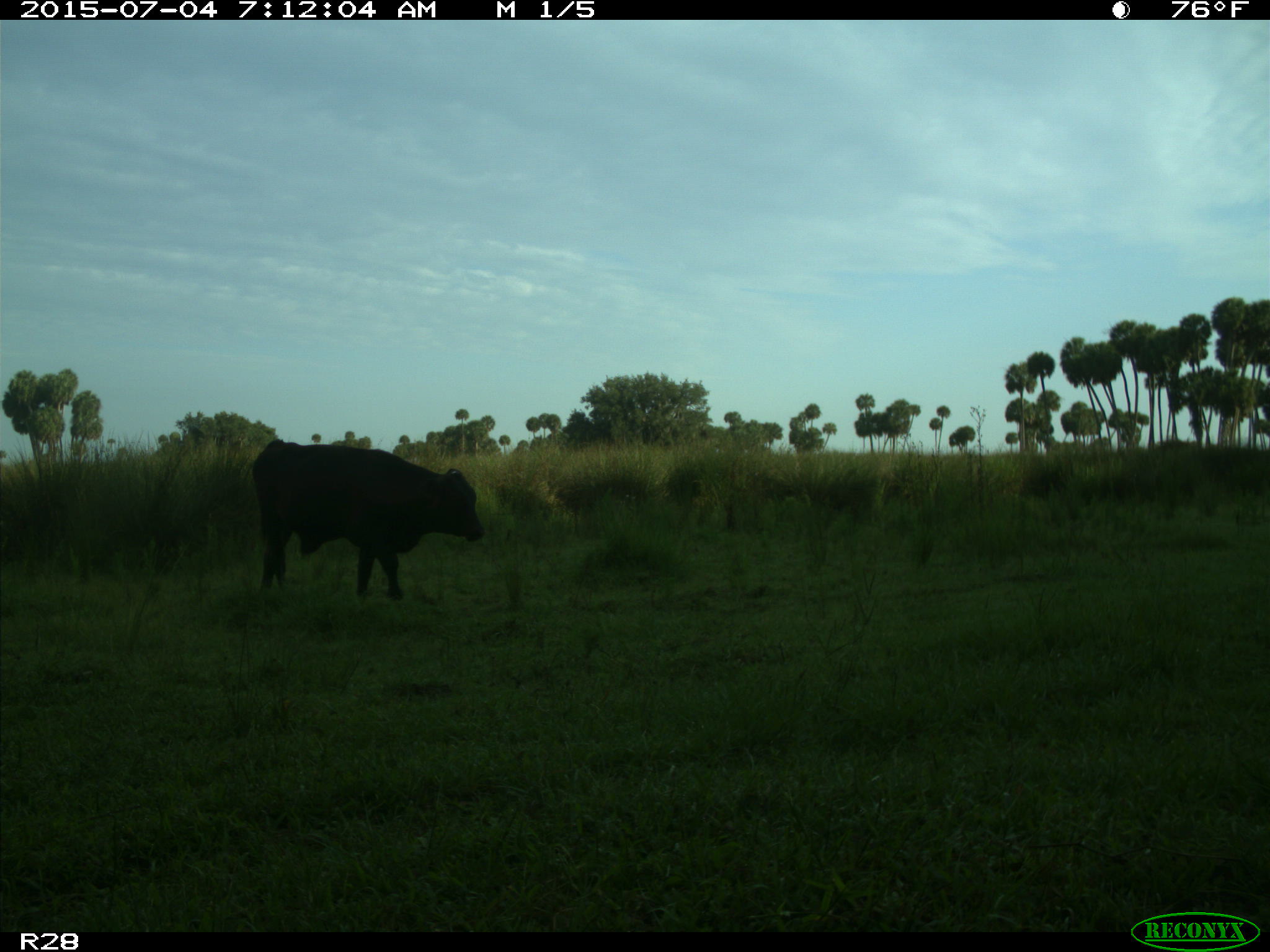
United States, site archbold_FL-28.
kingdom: Animalia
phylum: Chordata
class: Mammalia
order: Artiodactyla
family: Bovidae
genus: Bos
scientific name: Bos taurus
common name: domestic cow